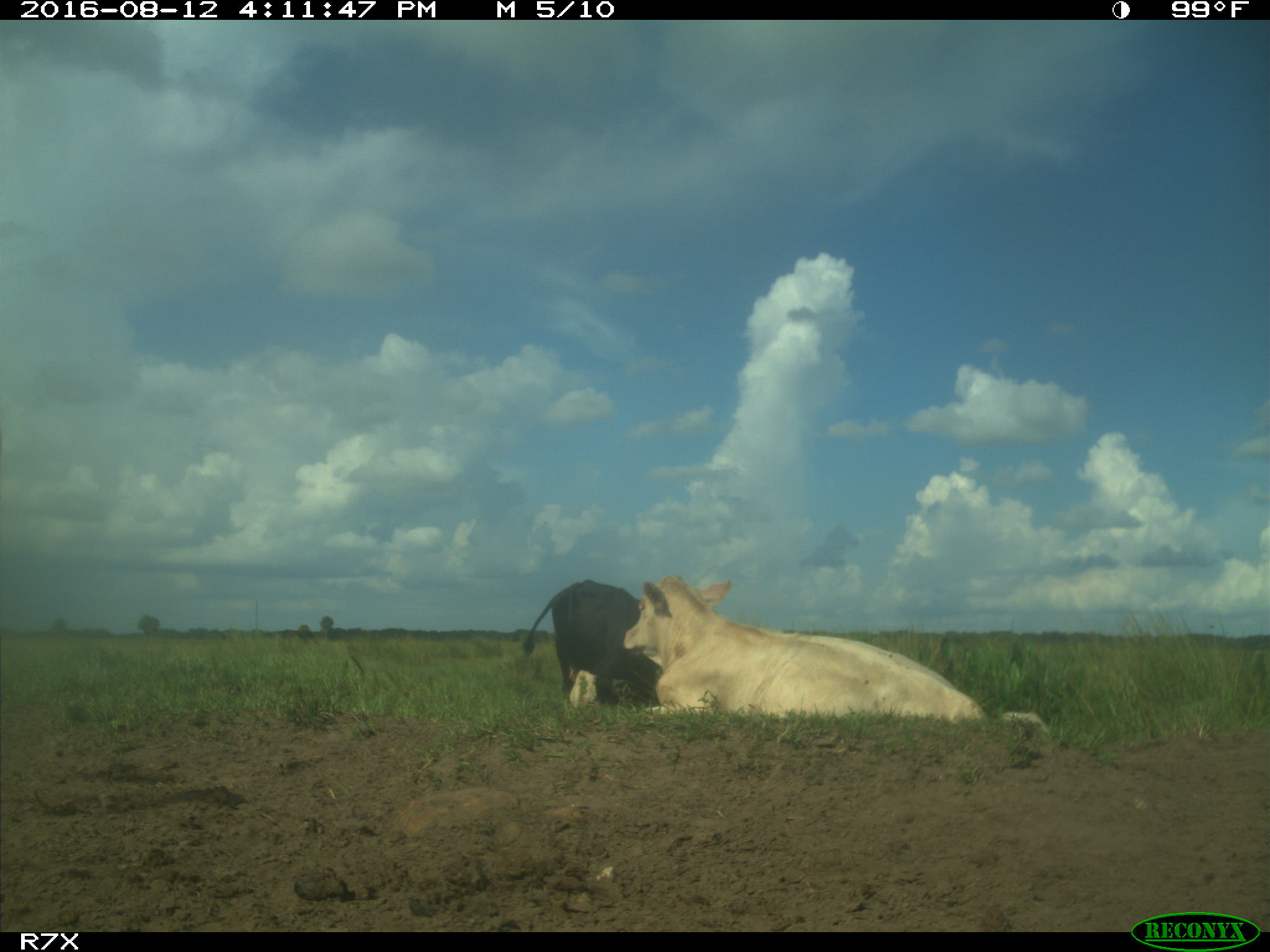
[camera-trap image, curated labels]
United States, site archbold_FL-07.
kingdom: Animalia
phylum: Chordata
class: Mammalia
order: Artiodactyla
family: Bovidae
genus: Bos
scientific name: Bos taurus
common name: domestic cow